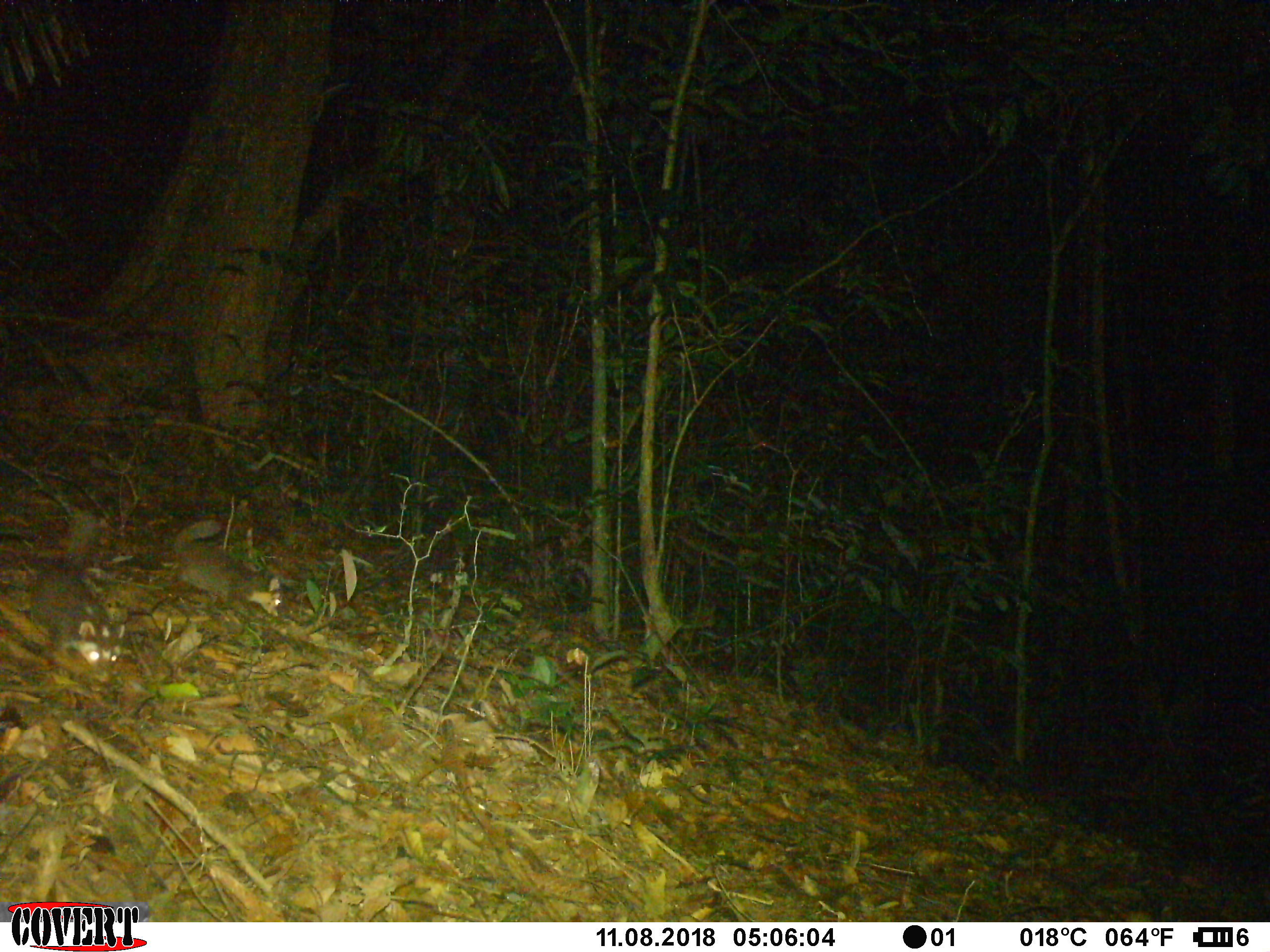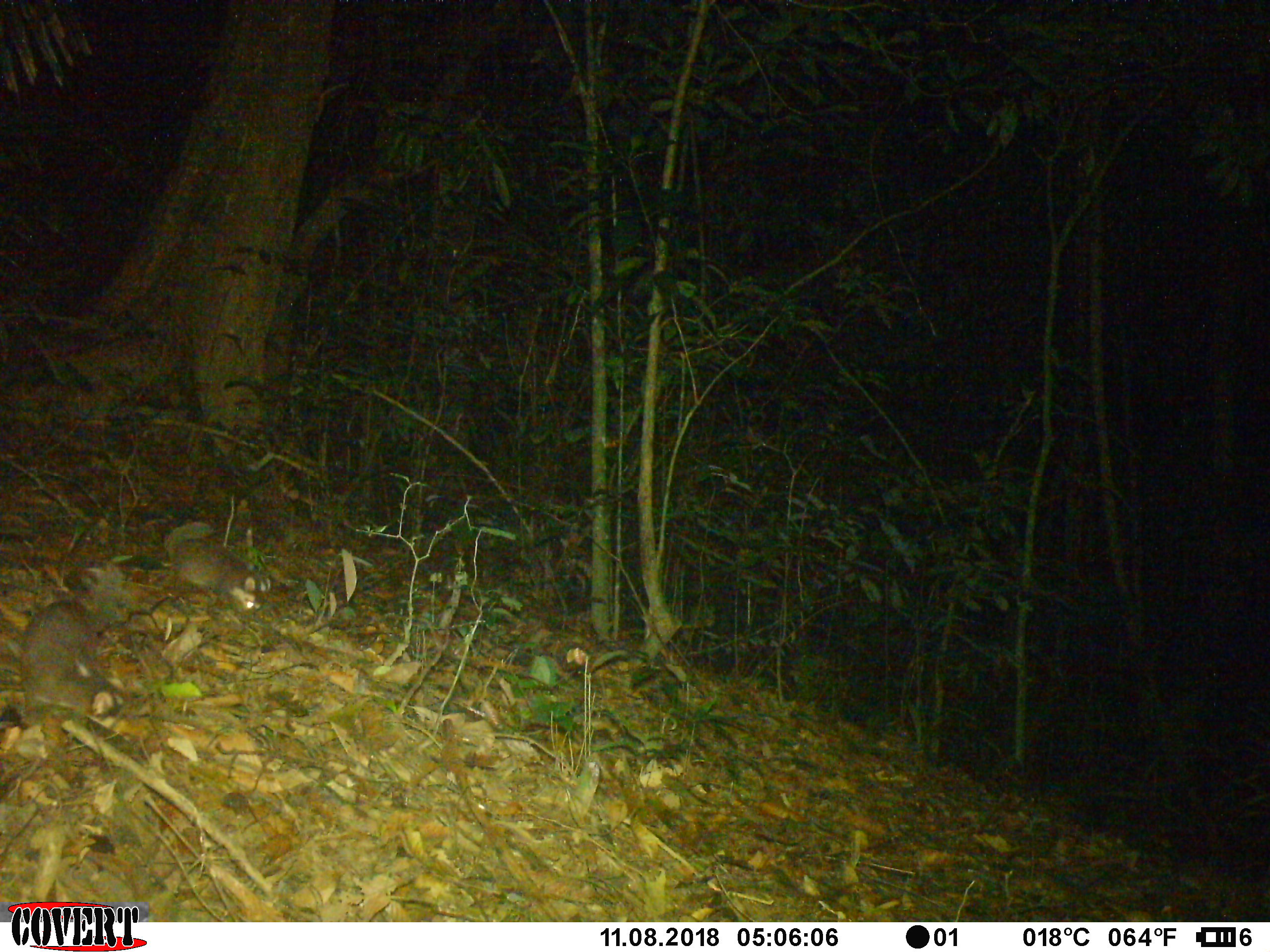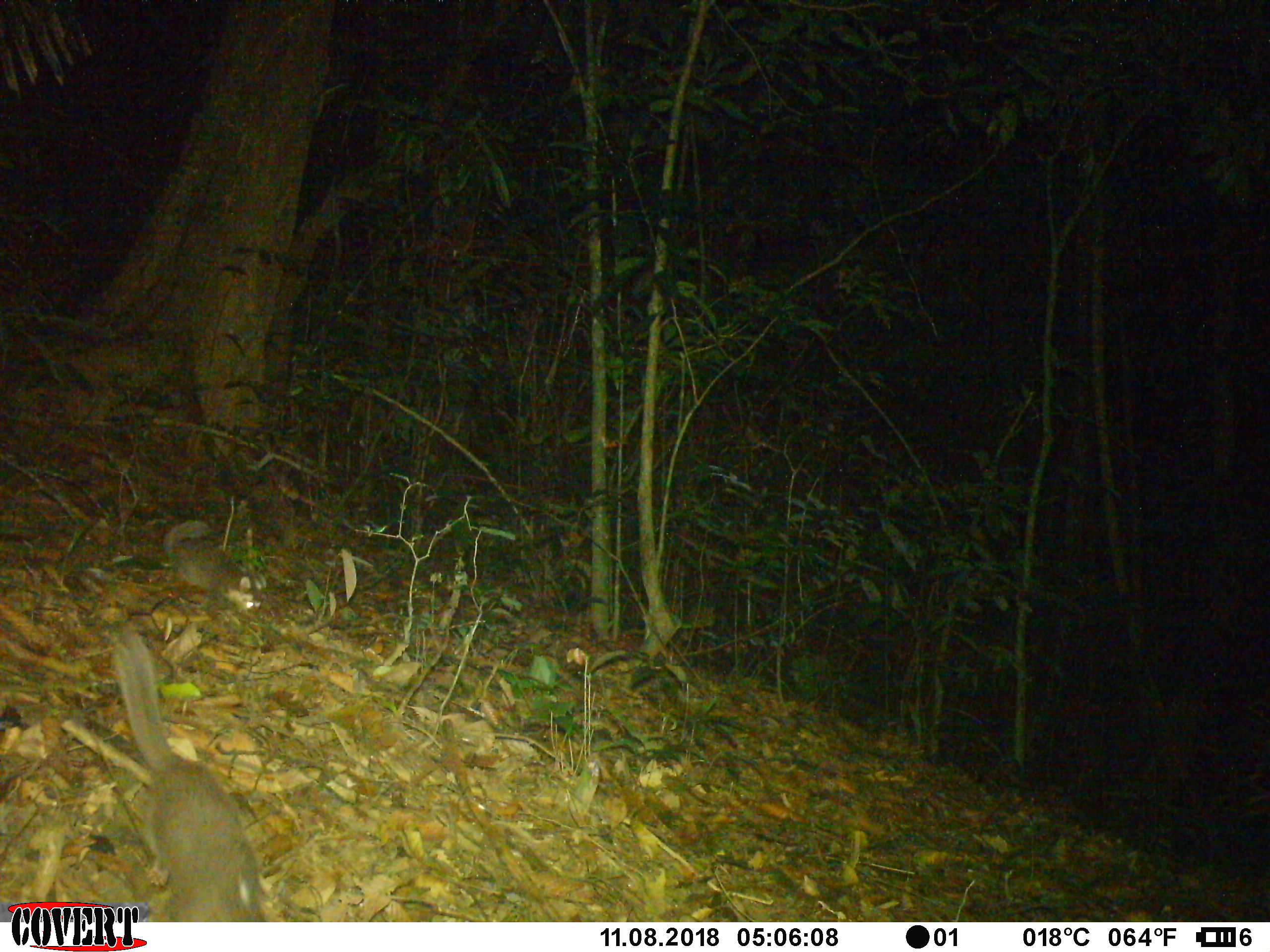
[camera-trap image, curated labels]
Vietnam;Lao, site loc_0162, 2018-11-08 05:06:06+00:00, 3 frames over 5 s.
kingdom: Animalia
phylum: Chordata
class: Mammalia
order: Carnivora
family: Mustelidae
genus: Melogale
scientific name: Melogale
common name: ferret badger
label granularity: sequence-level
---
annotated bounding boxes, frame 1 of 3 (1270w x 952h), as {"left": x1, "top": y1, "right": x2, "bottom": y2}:
ferret badger: {"left": 29, "top": 509, "right": 126, "bottom": 684}; {"left": 174, "top": 517, "right": 287, "bottom": 618}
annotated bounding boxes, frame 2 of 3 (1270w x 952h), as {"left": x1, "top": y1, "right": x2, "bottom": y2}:
ferret badger: {"left": 27, "top": 563, "right": 130, "bottom": 719}; {"left": 163, "top": 521, "right": 272, "bottom": 612}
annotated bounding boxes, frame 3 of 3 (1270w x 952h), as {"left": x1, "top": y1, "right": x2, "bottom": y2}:
ferret badger: {"left": 102, "top": 621, "right": 267, "bottom": 922}; {"left": 160, "top": 517, "right": 262, "bottom": 613}